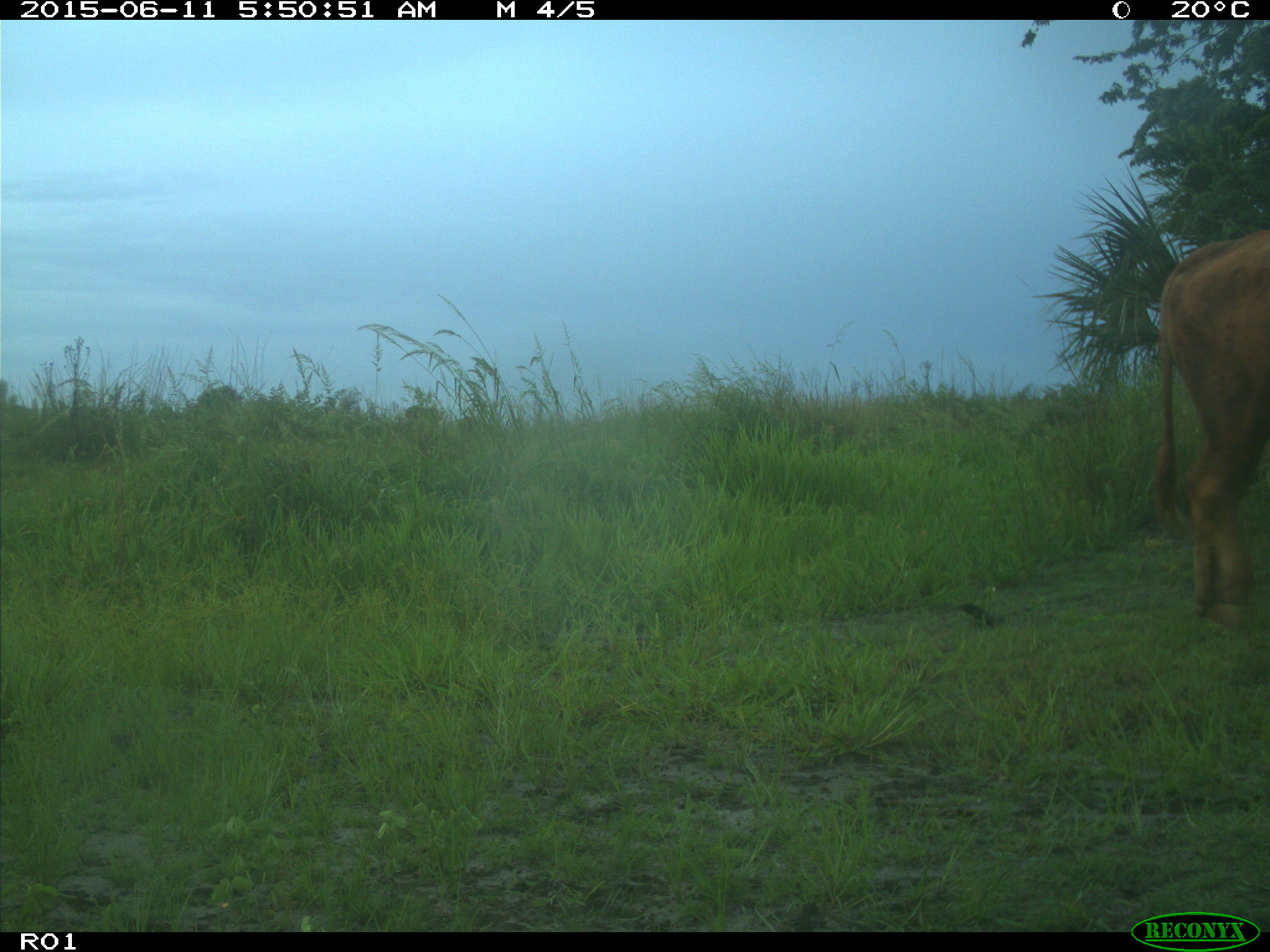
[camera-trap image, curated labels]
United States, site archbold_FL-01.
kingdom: Animalia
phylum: Chordata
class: Mammalia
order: Artiodactyla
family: Bovidae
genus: Bos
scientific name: Bos taurus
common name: domestic cow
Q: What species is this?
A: Bos taurus (domestic cow).